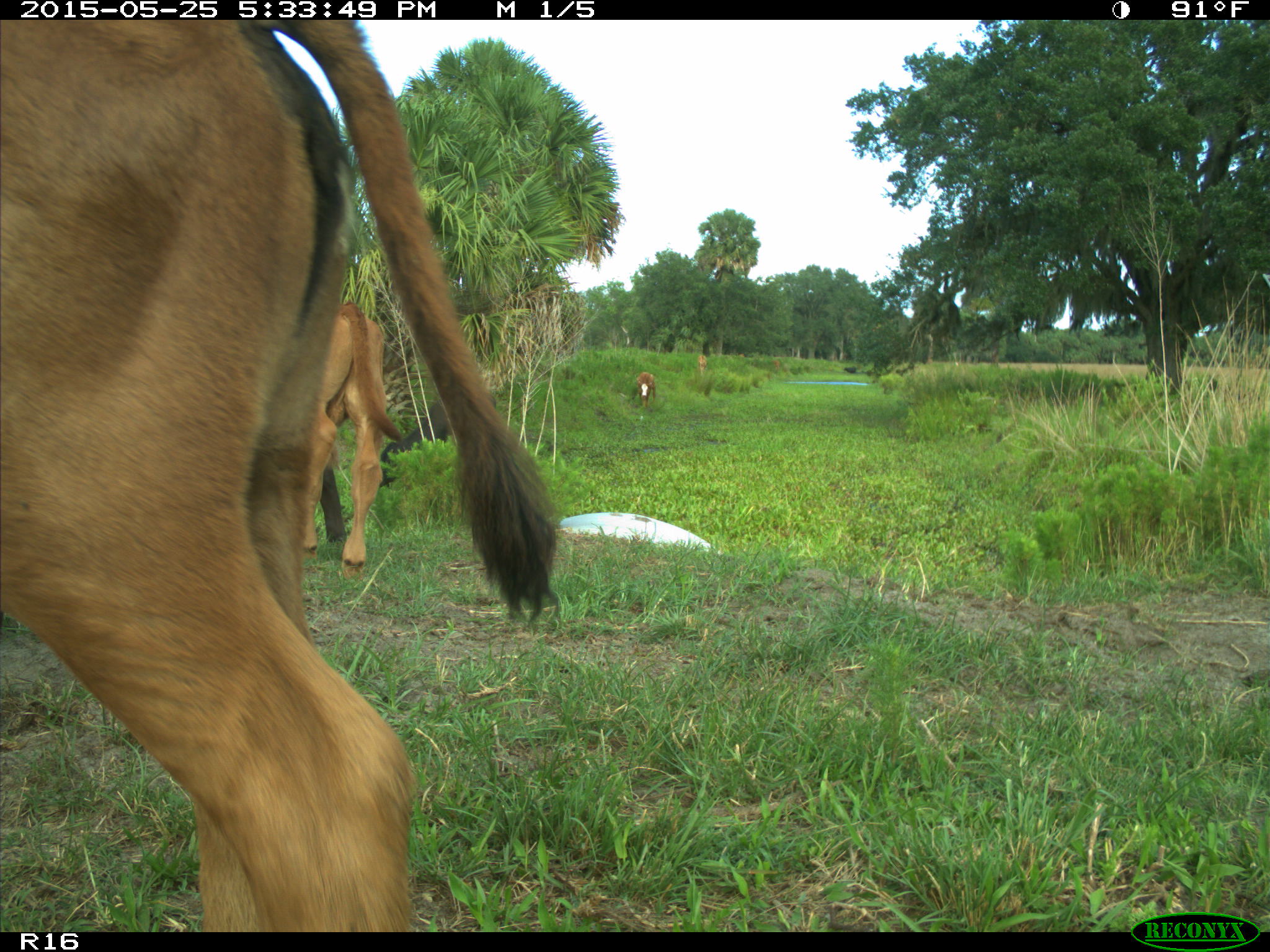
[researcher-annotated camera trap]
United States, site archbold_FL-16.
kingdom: Animalia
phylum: Chordata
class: Mammalia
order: Artiodactyla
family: Bovidae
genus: Bos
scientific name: Bos taurus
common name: domestic cow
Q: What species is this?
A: Bos taurus (domestic cow).